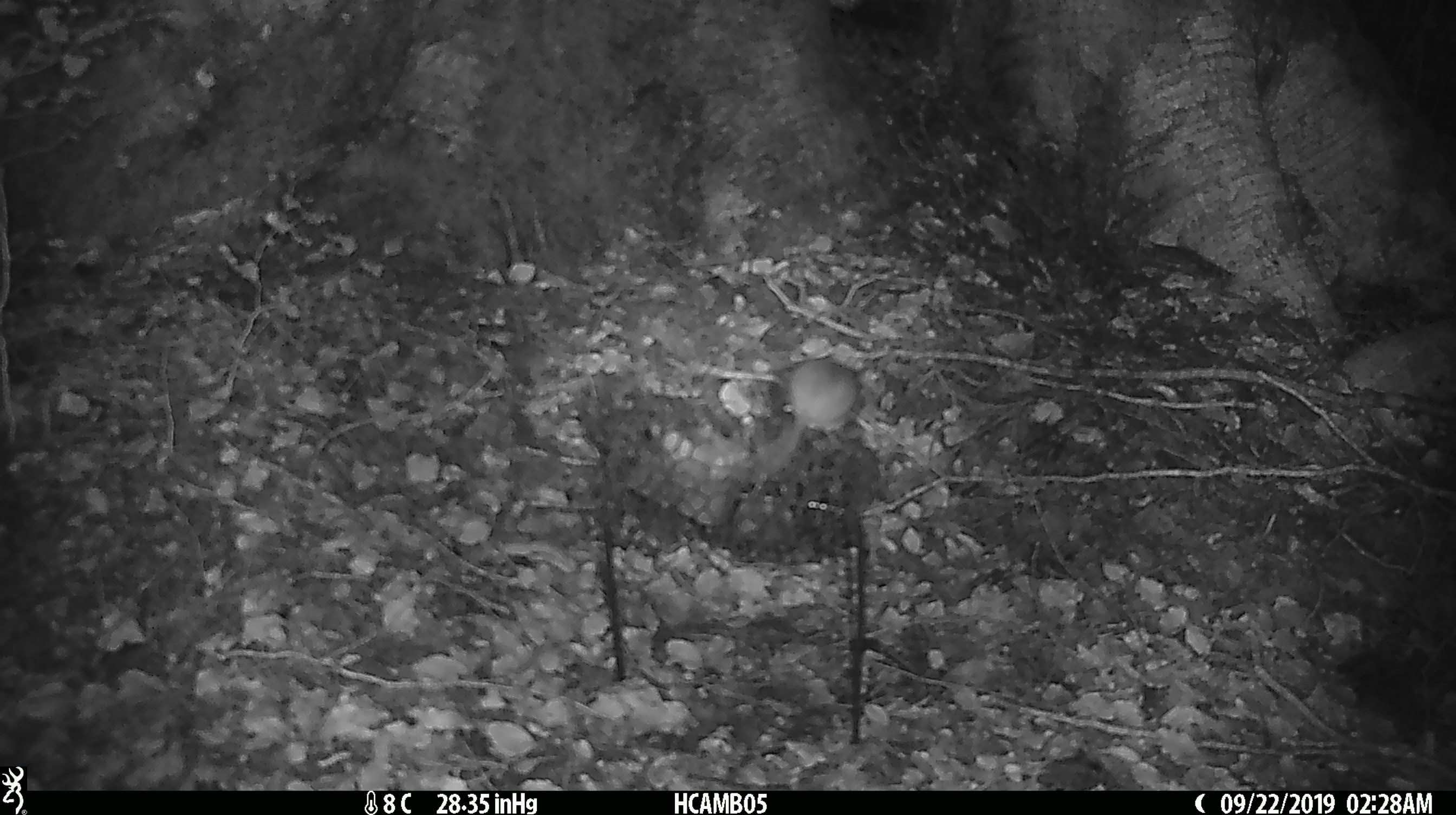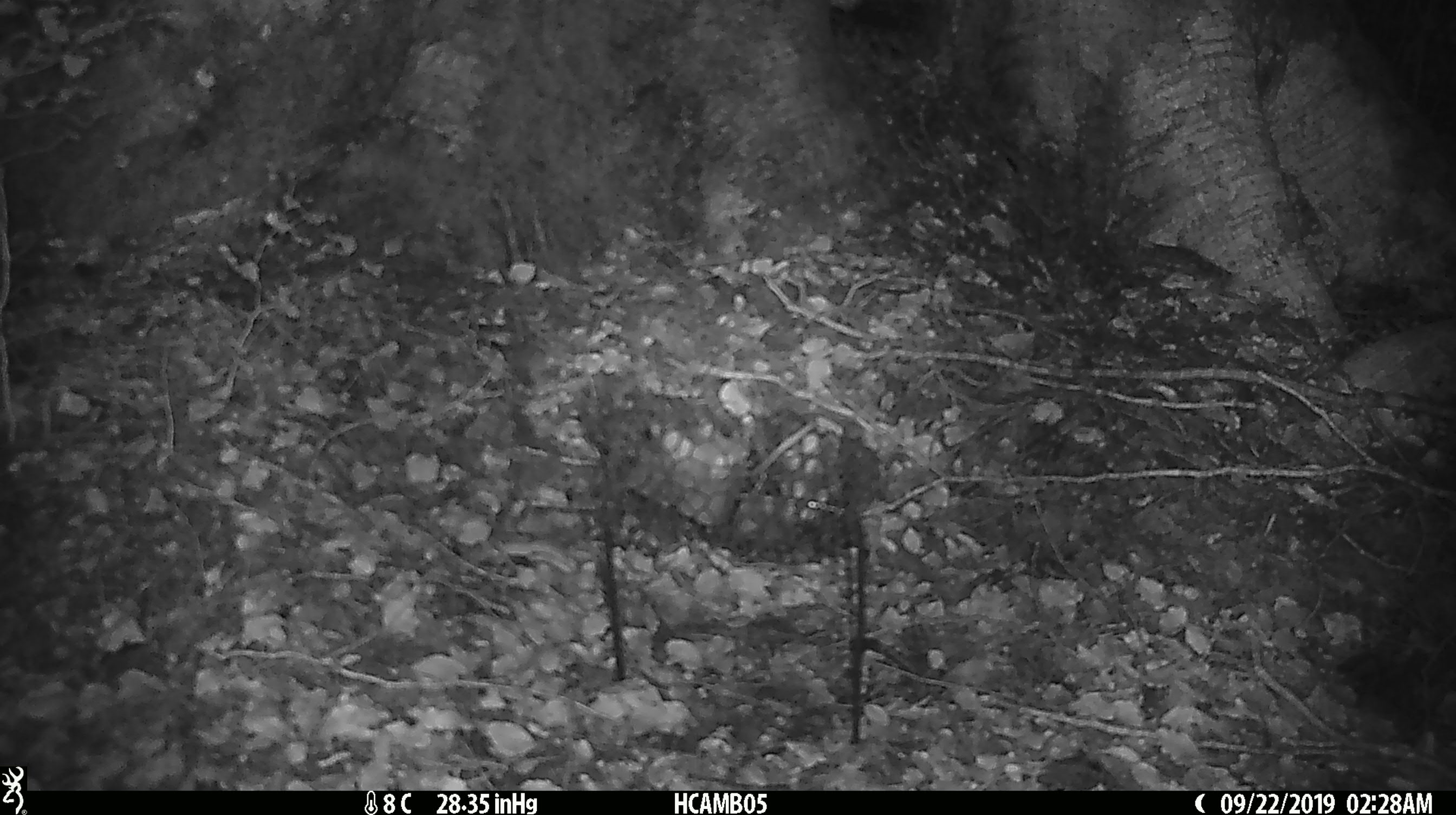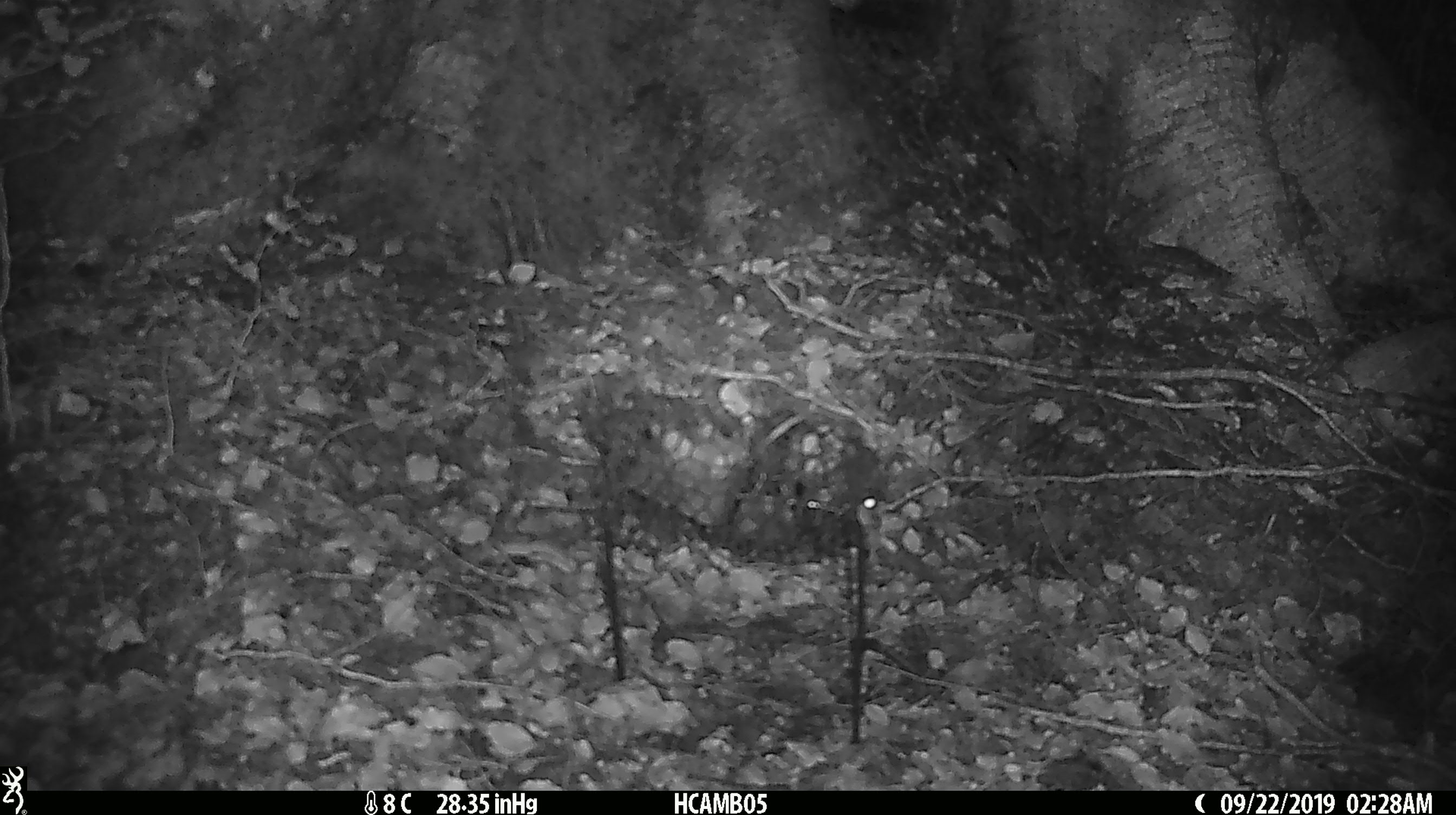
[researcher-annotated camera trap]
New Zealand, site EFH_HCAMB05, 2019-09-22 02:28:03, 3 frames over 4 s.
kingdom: Animalia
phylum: Chordata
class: Mammalia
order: Rodentia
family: Muridae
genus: Mus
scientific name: Mus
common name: mouse